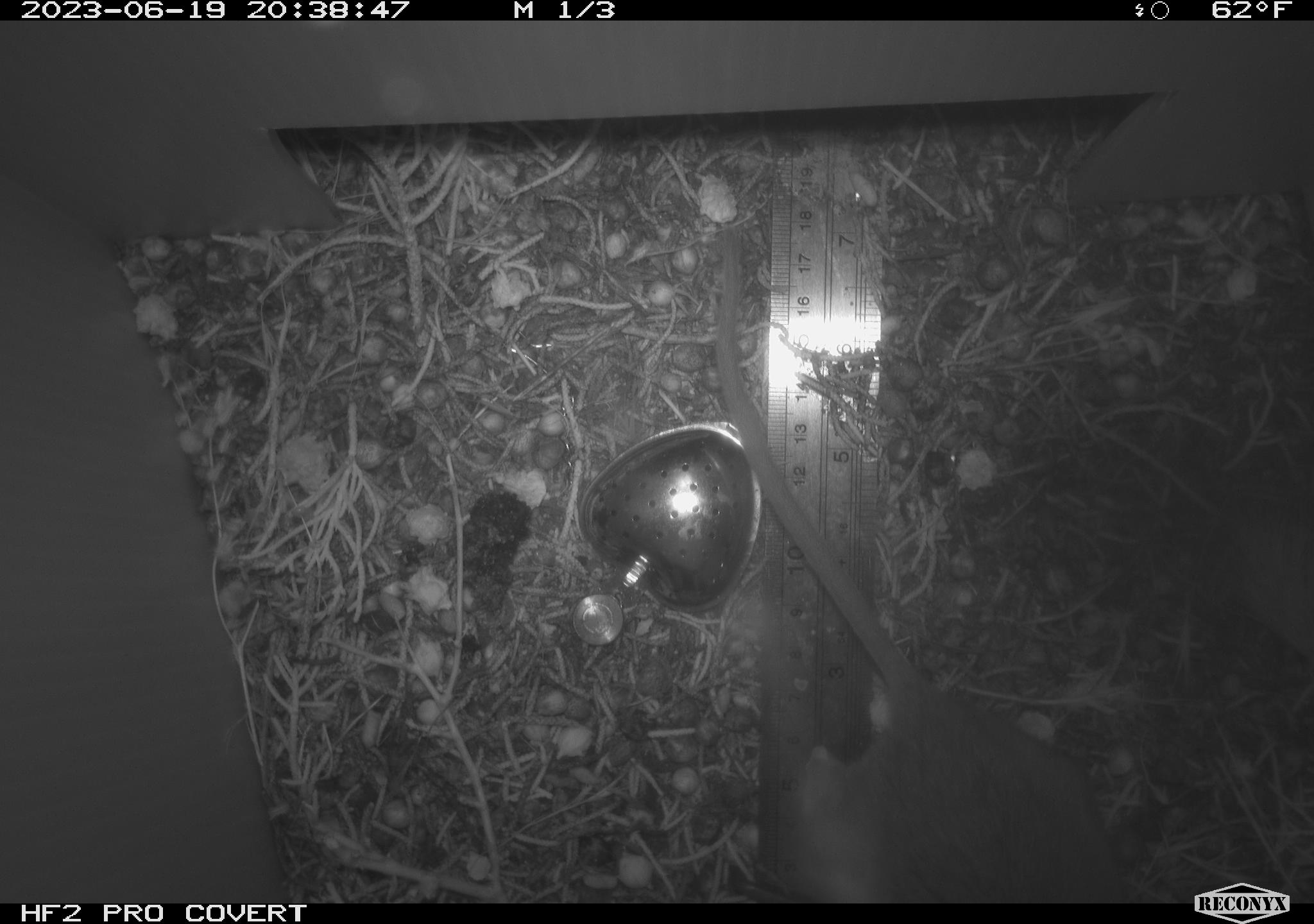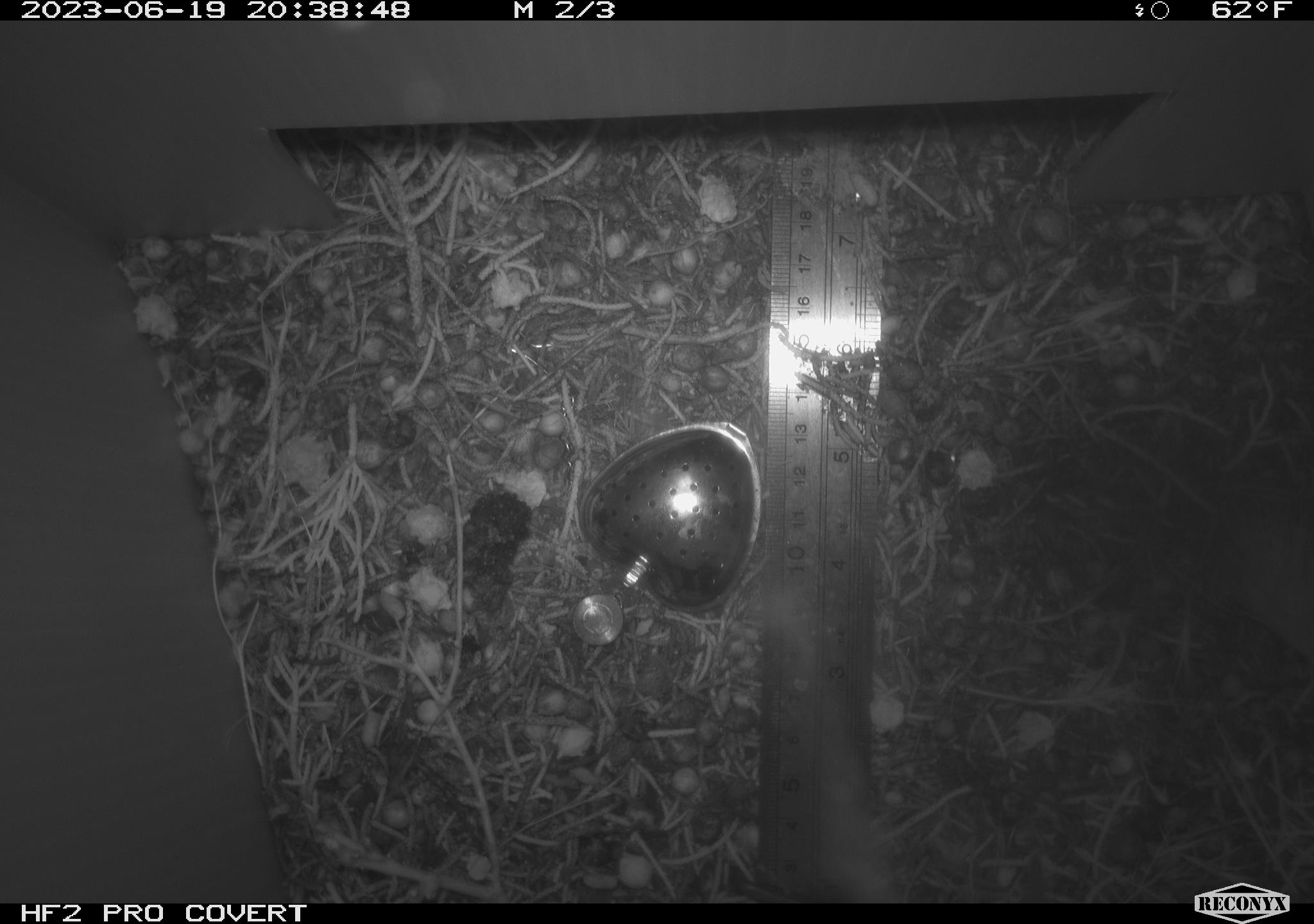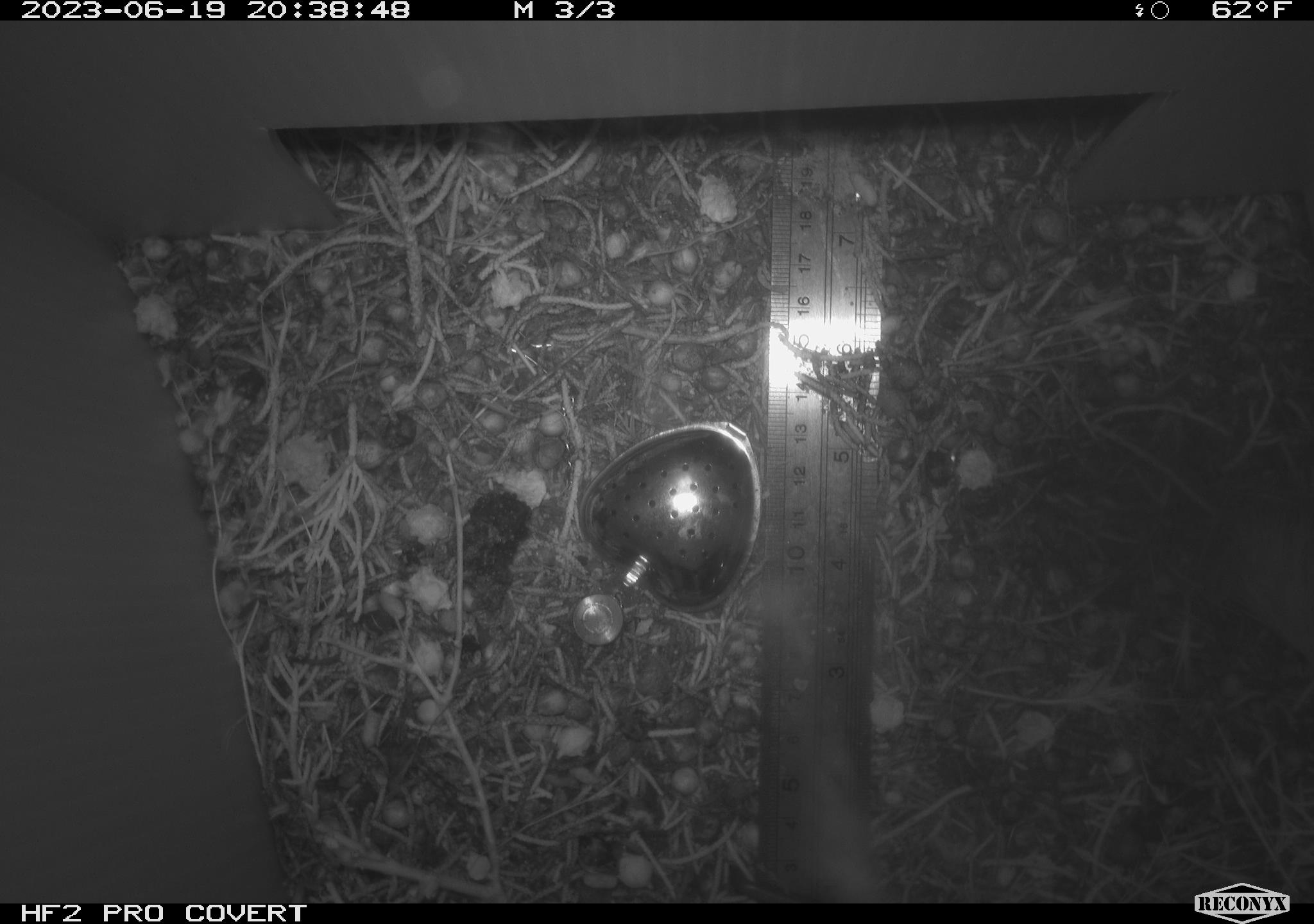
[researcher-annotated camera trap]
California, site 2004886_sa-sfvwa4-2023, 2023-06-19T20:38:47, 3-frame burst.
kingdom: Animalia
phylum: Chordata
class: Mammalia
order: Rodentia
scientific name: Rodentia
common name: rodent